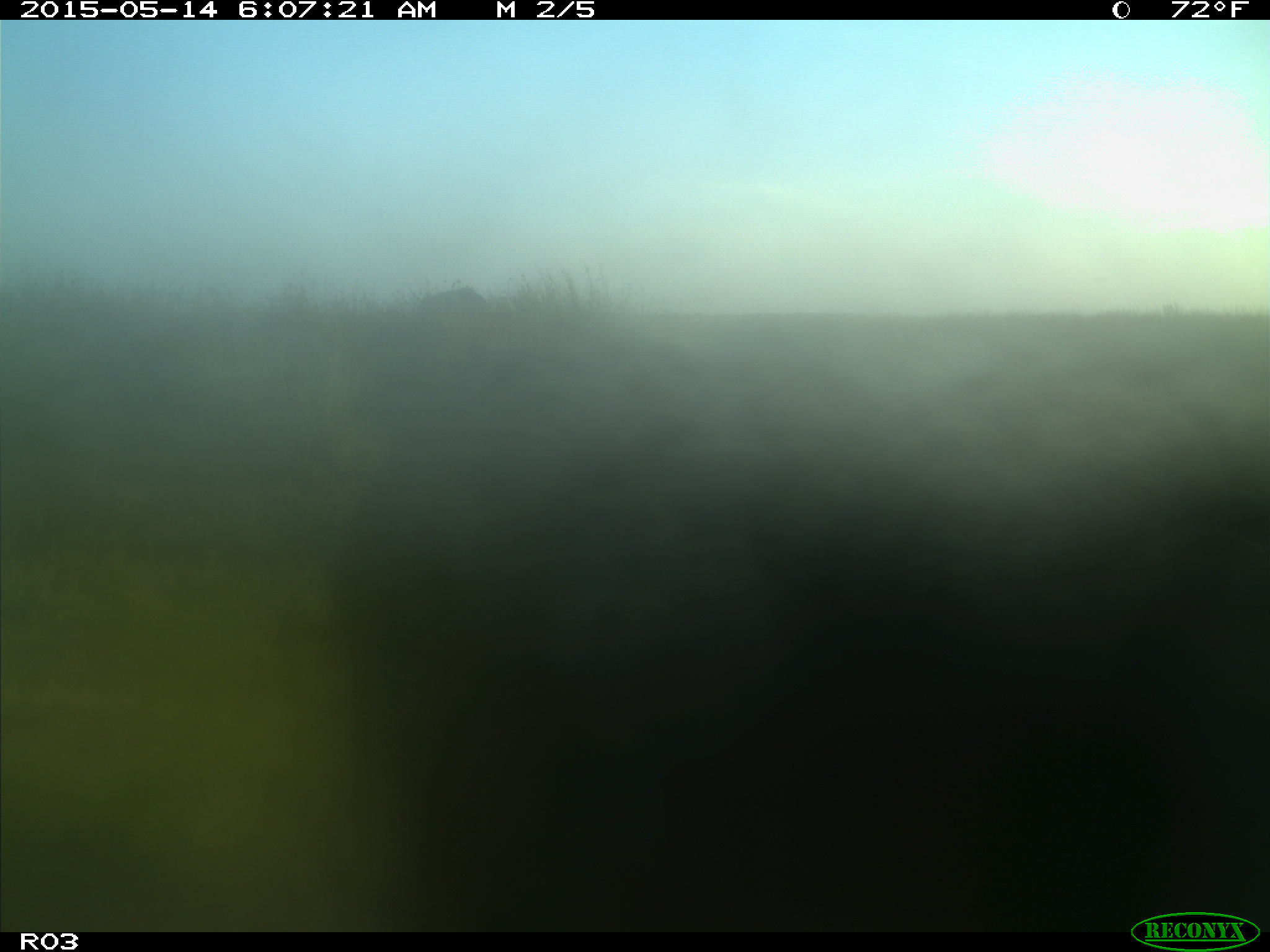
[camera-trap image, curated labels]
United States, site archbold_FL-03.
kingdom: Animalia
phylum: Chordata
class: Mammalia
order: Artiodactyla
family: Bovidae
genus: Bos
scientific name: Bos taurus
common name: domestic cow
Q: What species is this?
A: Bos taurus (domestic cow).